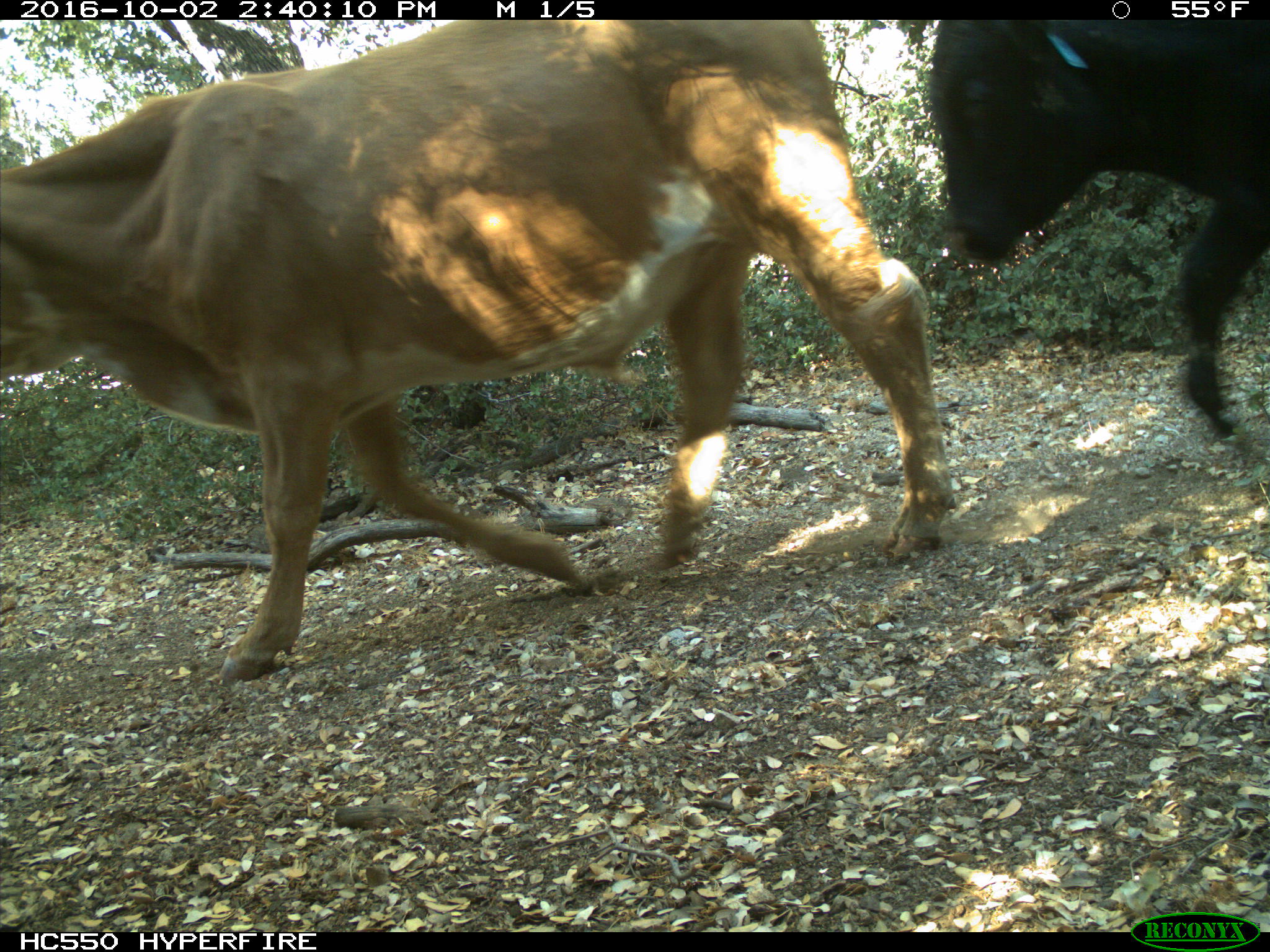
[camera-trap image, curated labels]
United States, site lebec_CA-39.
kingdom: Animalia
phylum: Chordata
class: Mammalia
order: Artiodactyla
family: Bovidae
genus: Bos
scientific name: Bos taurus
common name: domestic cow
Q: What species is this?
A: Bos taurus (domestic cow).